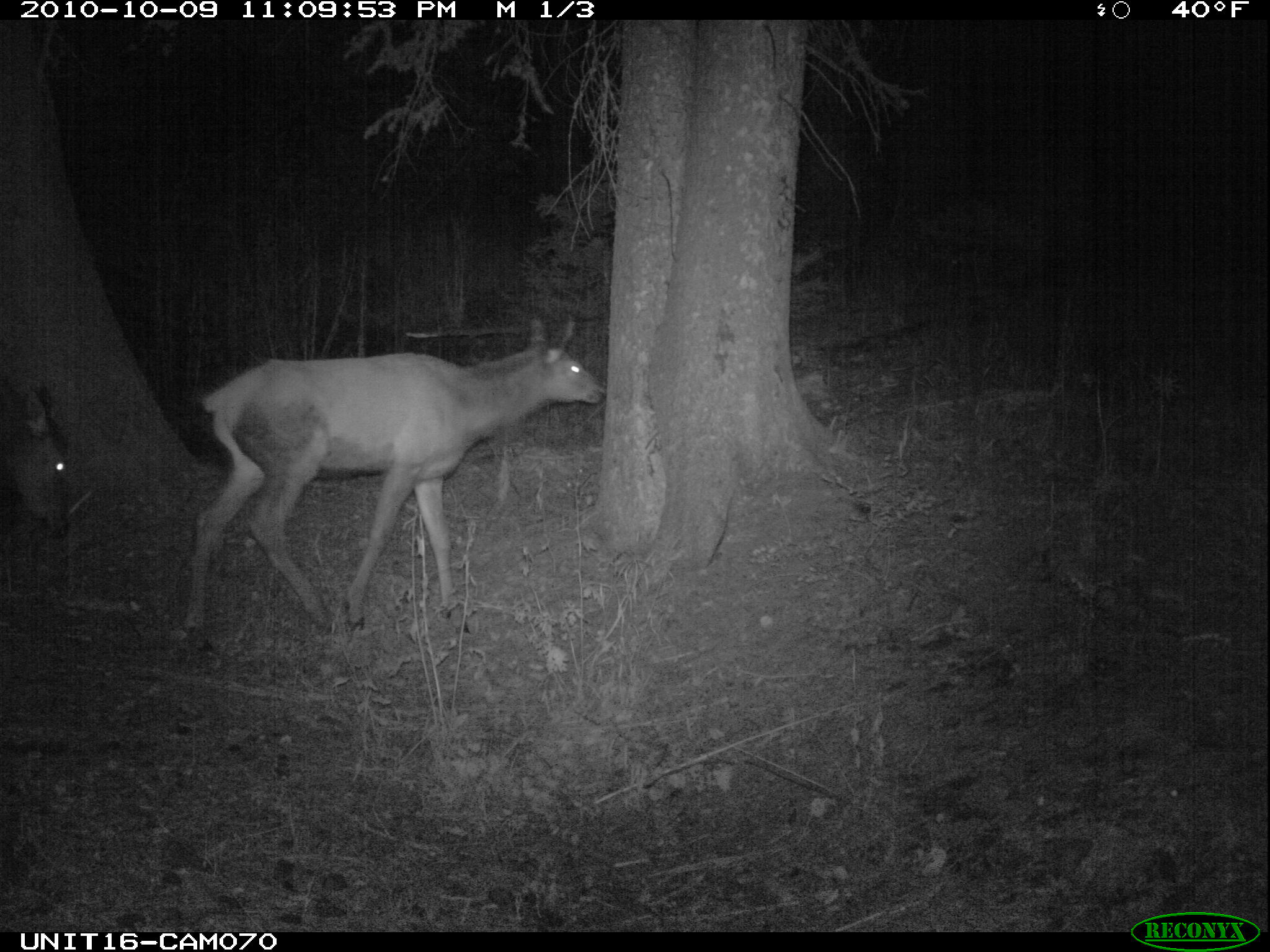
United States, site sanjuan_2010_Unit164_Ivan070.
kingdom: Animalia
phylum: Chordata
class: Mammalia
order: Artiodactyla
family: Cervidae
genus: Cervus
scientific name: Cervus elaphus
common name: red deer